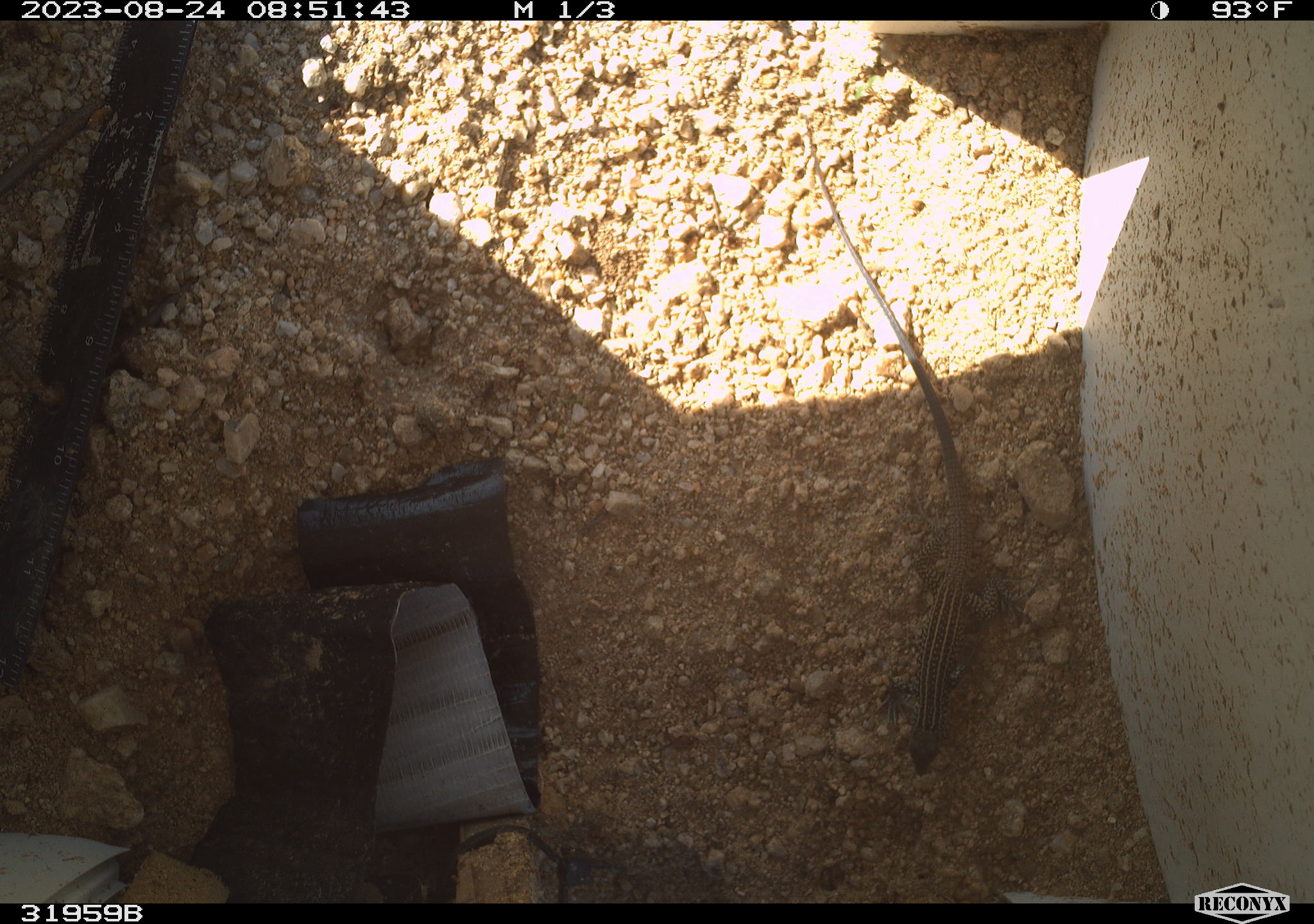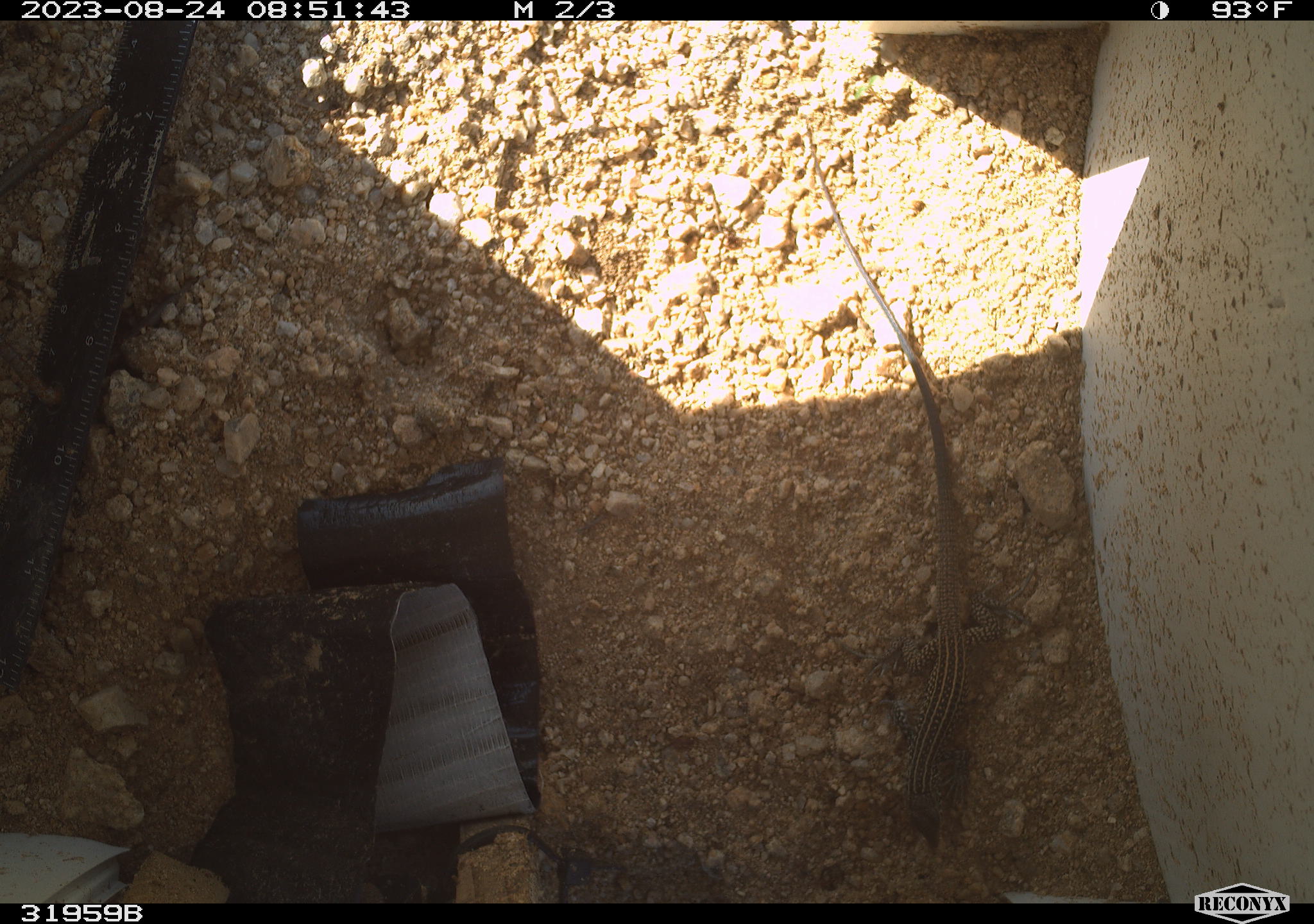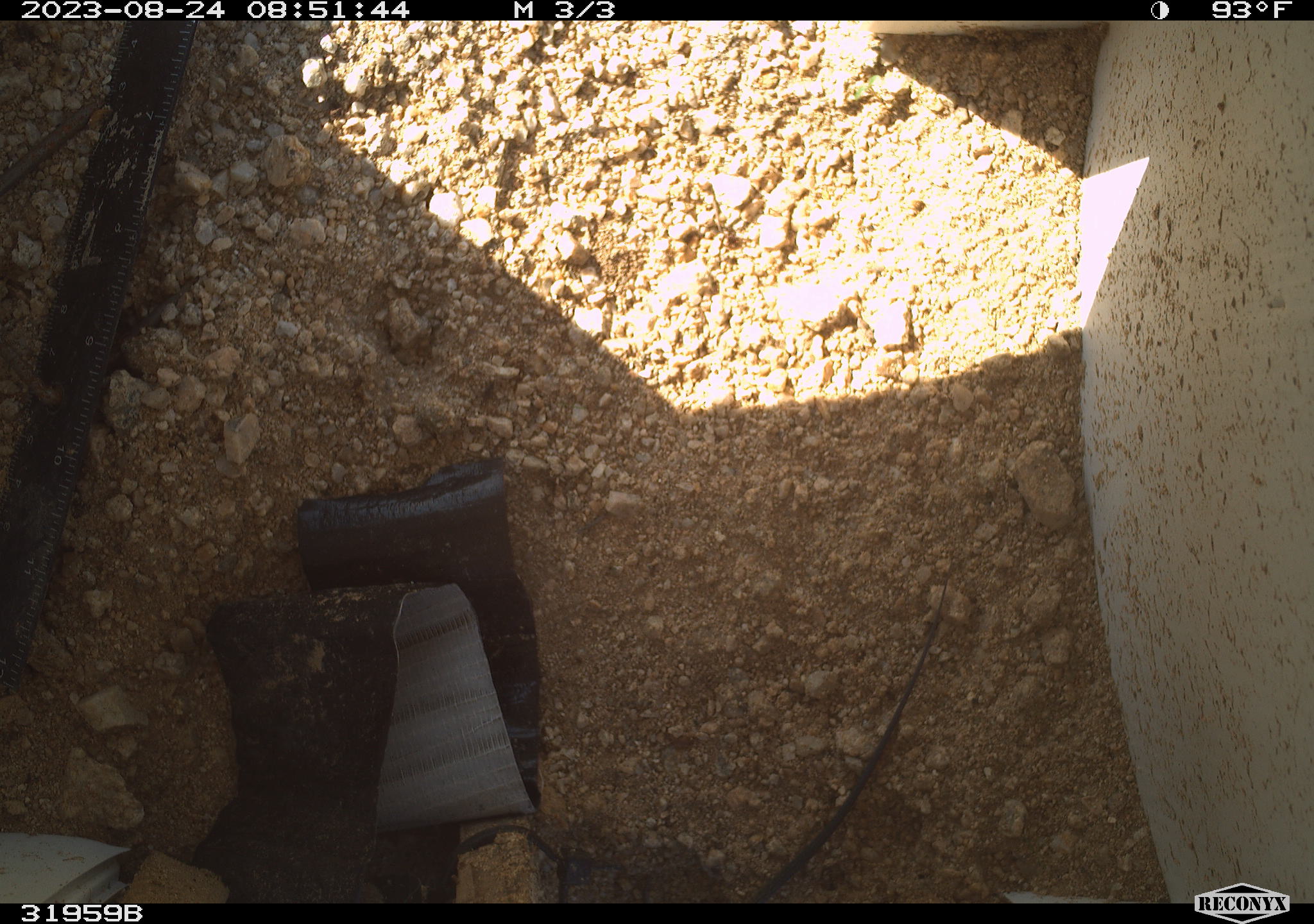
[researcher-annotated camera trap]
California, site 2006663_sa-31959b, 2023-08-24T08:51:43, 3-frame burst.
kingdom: Animalia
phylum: Chordata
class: Reptilia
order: Squamata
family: Teiidae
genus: Aspidoscelis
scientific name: Aspidoscelis tigris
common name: western whiptail